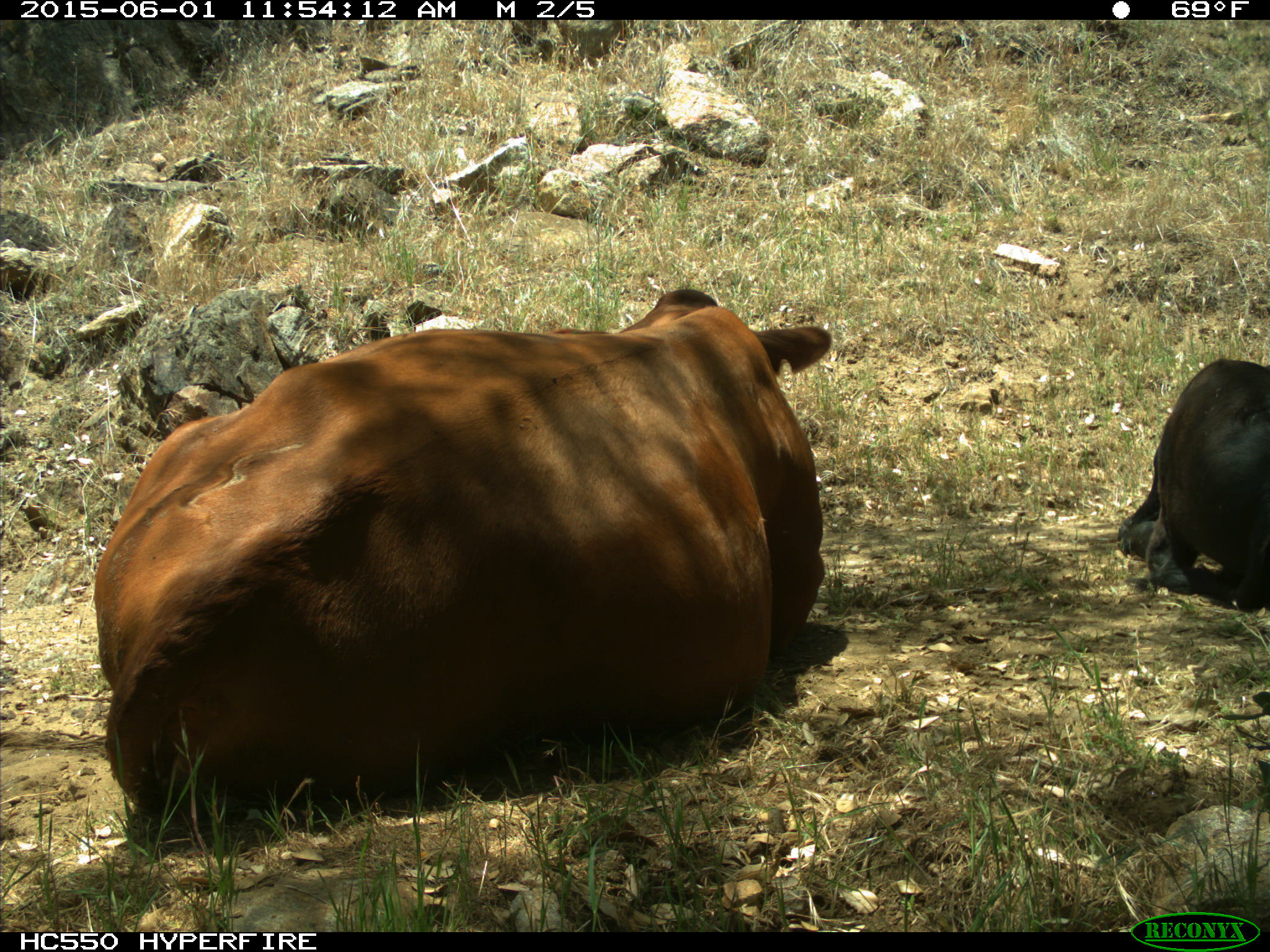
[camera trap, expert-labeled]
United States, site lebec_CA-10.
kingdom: Animalia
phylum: Chordata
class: Mammalia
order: Artiodactyla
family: Bovidae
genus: Bos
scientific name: Bos taurus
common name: domestic cow